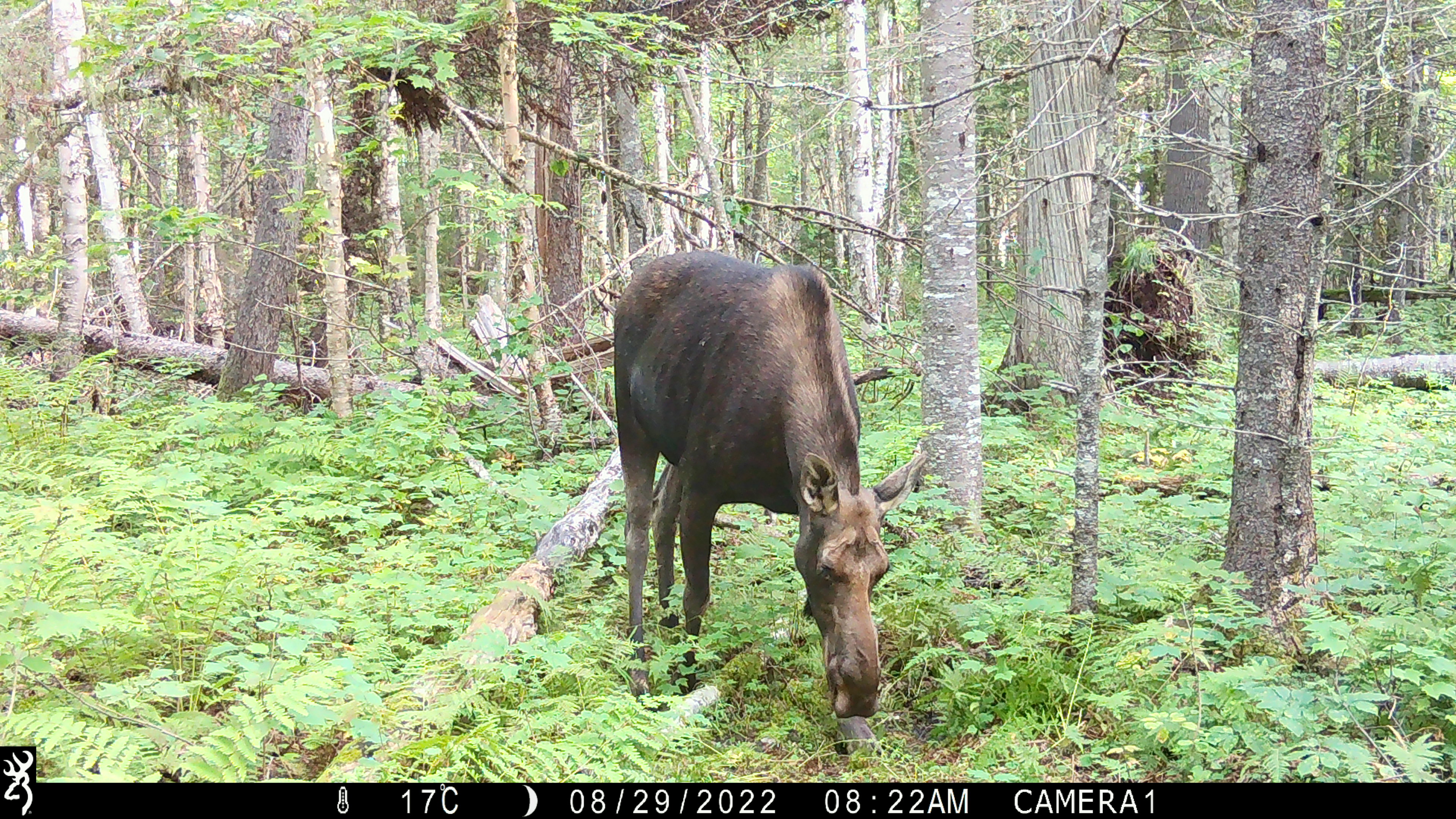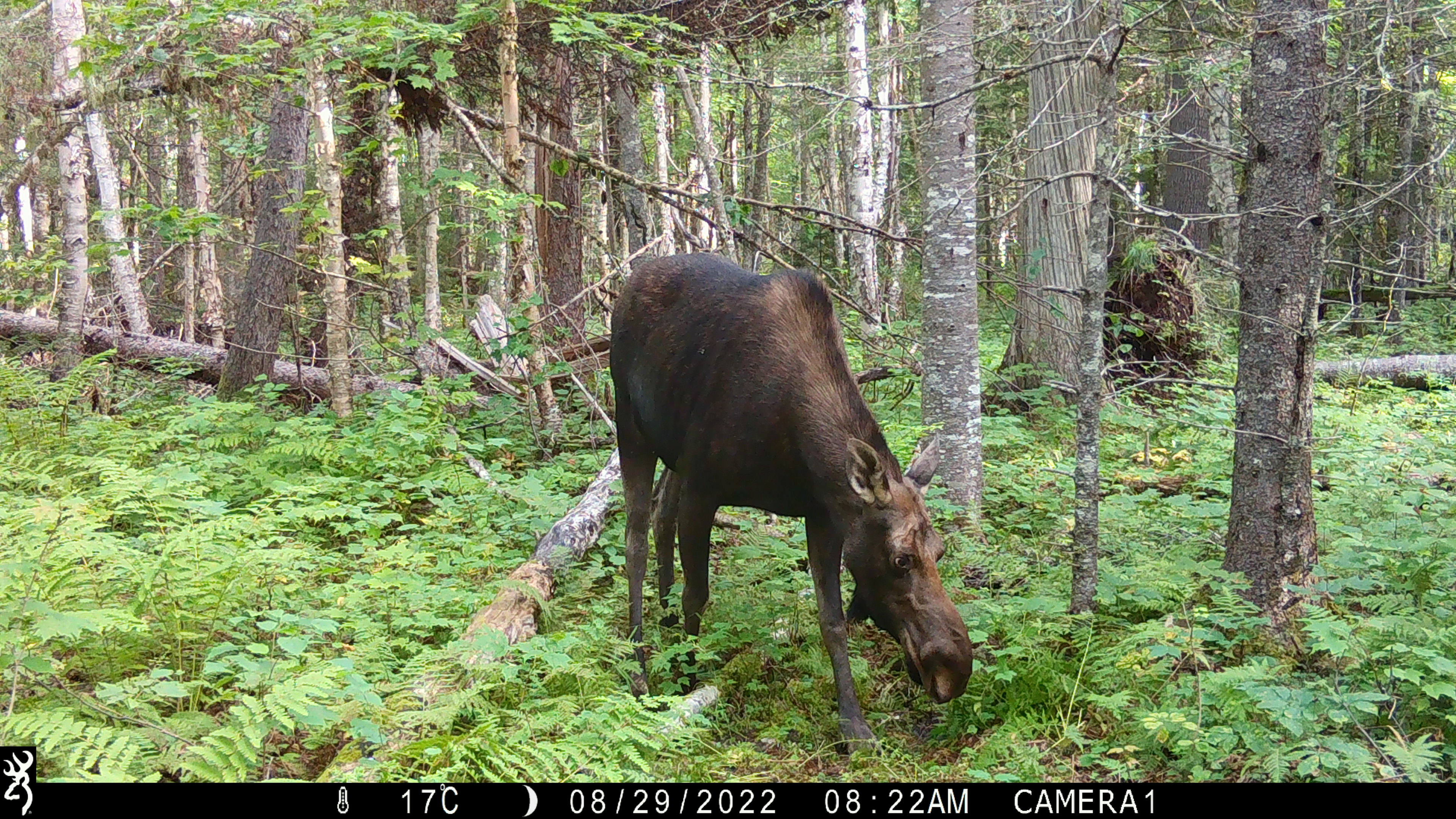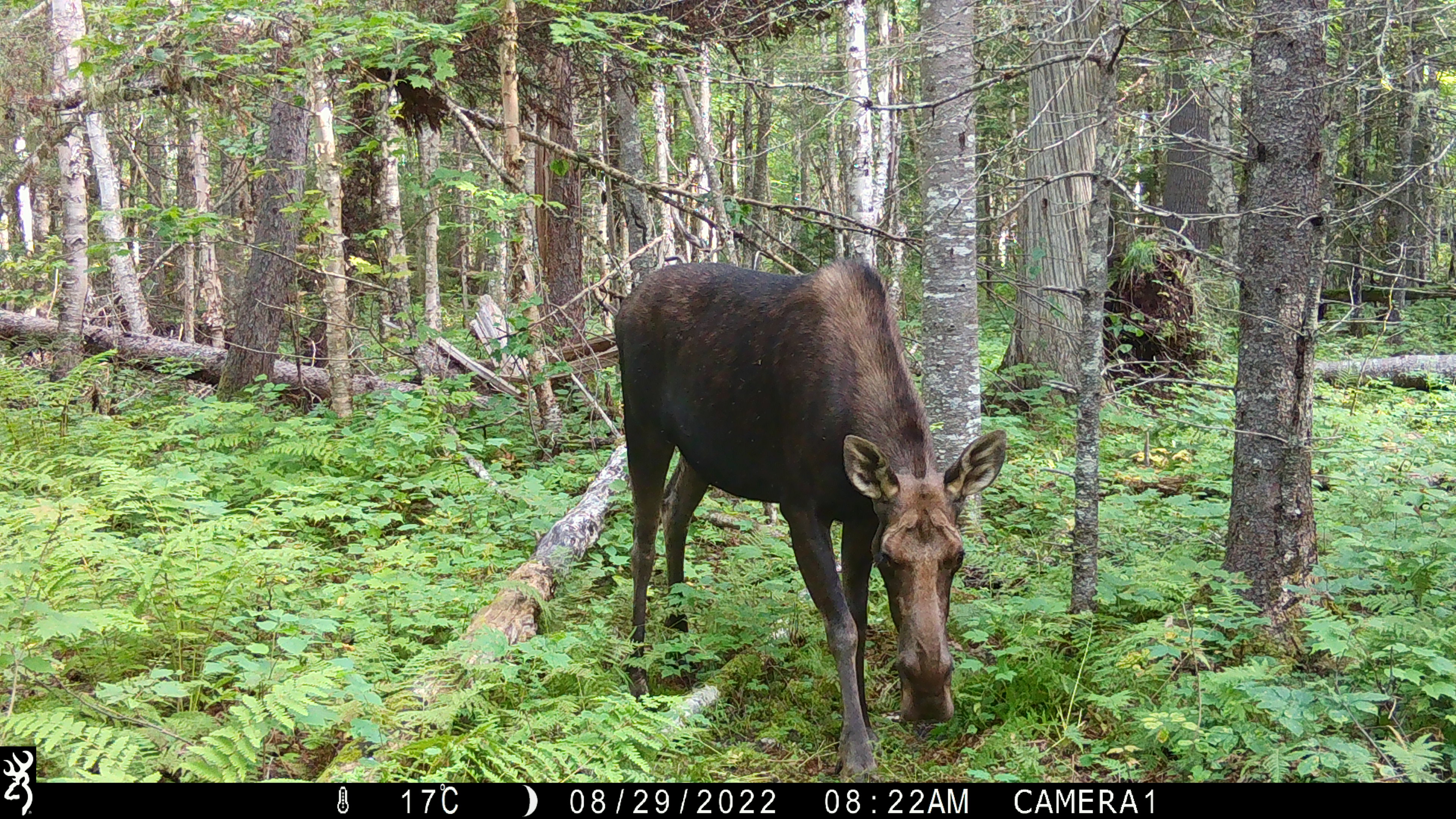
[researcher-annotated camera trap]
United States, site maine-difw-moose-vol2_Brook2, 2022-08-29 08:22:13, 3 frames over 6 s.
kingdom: Animalia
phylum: Chordata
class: Mammalia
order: Artiodactyla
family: Cervidae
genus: Alces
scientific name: Alces alces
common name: moose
Moose (Alces alces).